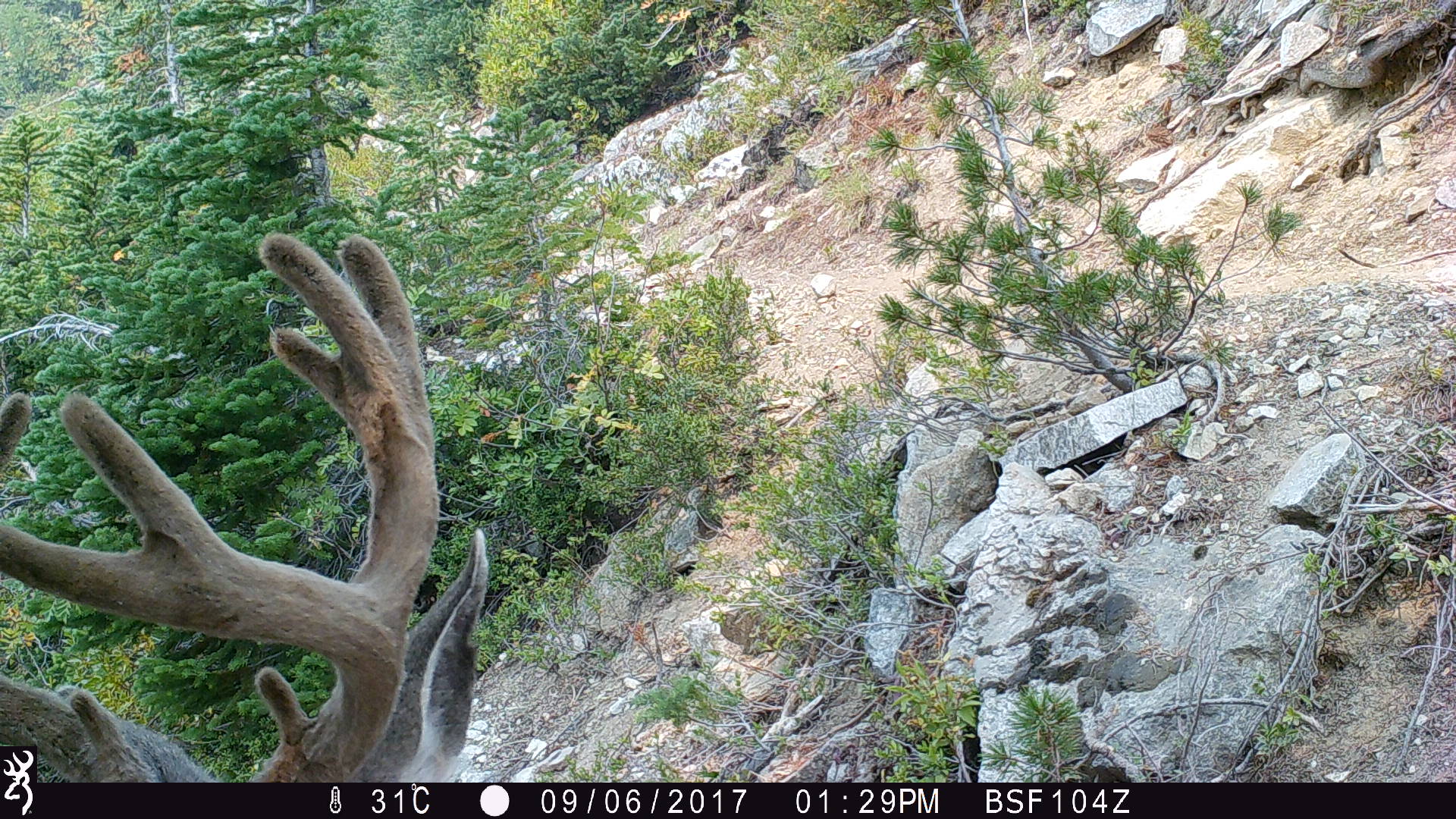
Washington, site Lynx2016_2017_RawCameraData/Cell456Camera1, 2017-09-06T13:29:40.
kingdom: Animalia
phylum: Chordata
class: Mammalia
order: Artiodactyla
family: Cervidae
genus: Odocoileus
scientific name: Odocoileus hemionus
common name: mule deer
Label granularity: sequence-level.